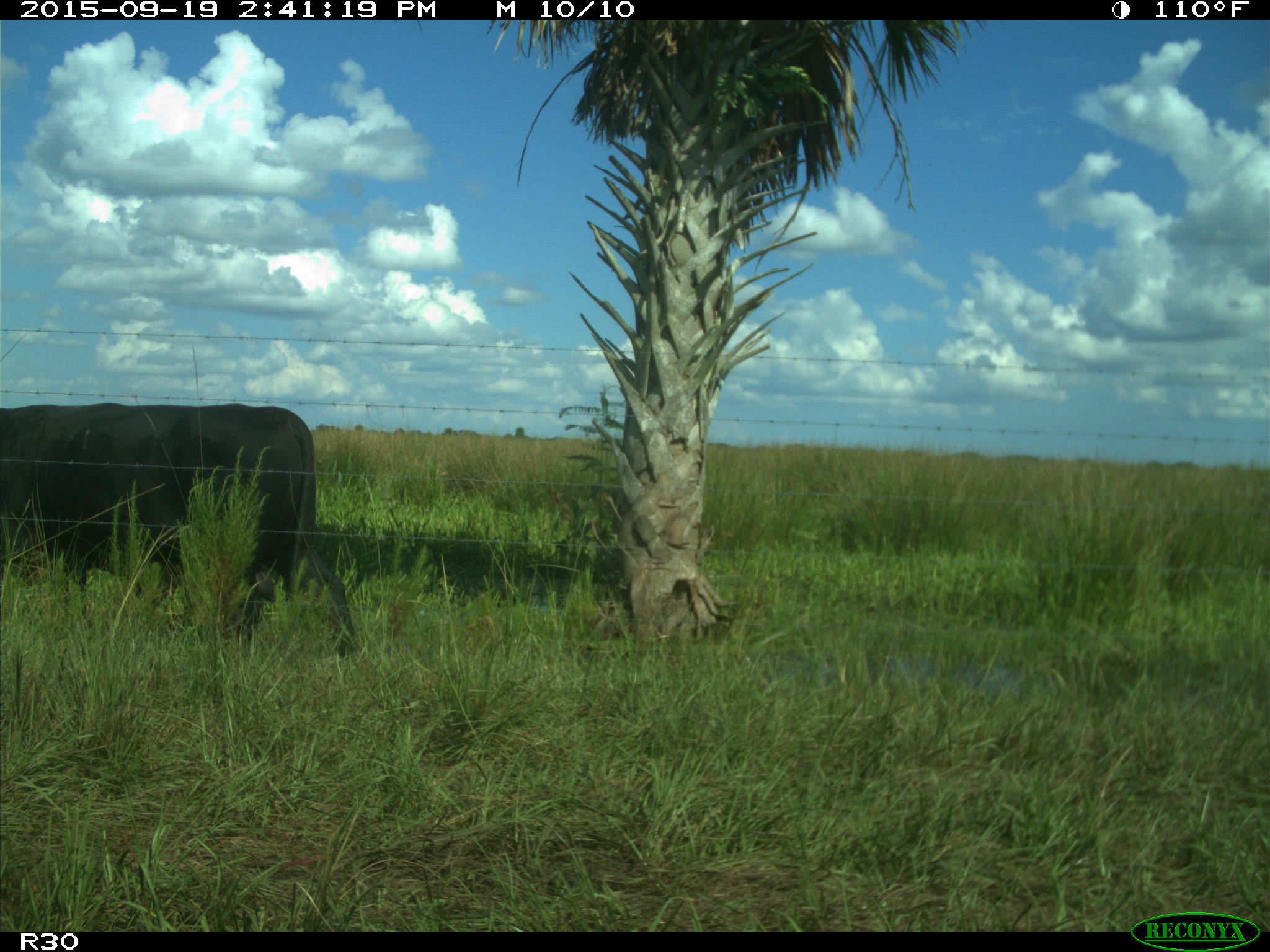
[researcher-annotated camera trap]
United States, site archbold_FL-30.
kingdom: Animalia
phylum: Chordata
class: Mammalia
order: Artiodactyla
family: Bovidae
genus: Bos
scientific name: Bos taurus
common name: domestic cow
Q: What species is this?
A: Bos taurus (domestic cow).